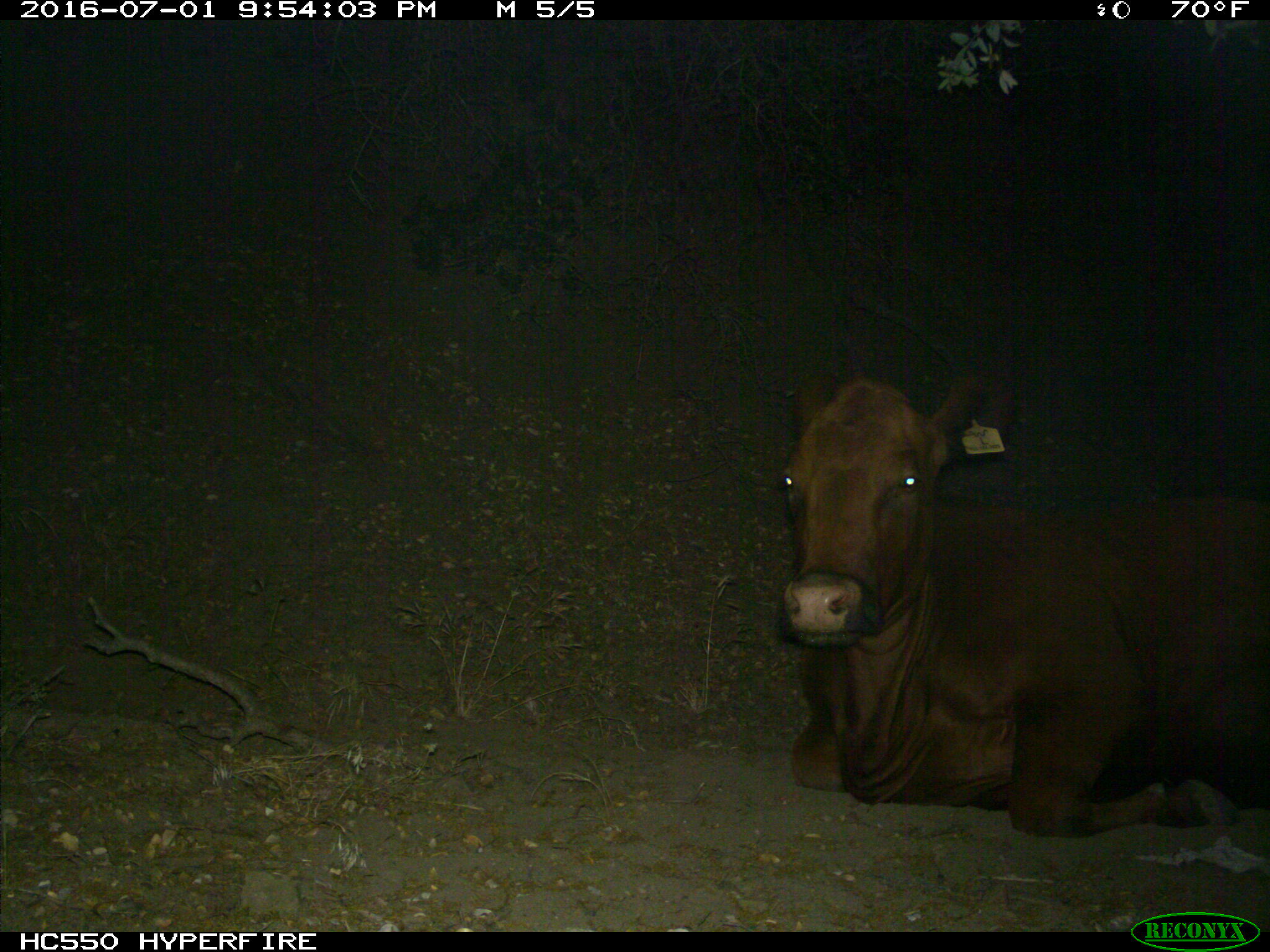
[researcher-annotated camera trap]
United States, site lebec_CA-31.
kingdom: Animalia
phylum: Chordata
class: Mammalia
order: Artiodactyla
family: Bovidae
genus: Bos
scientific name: Bos taurus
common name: domestic cow